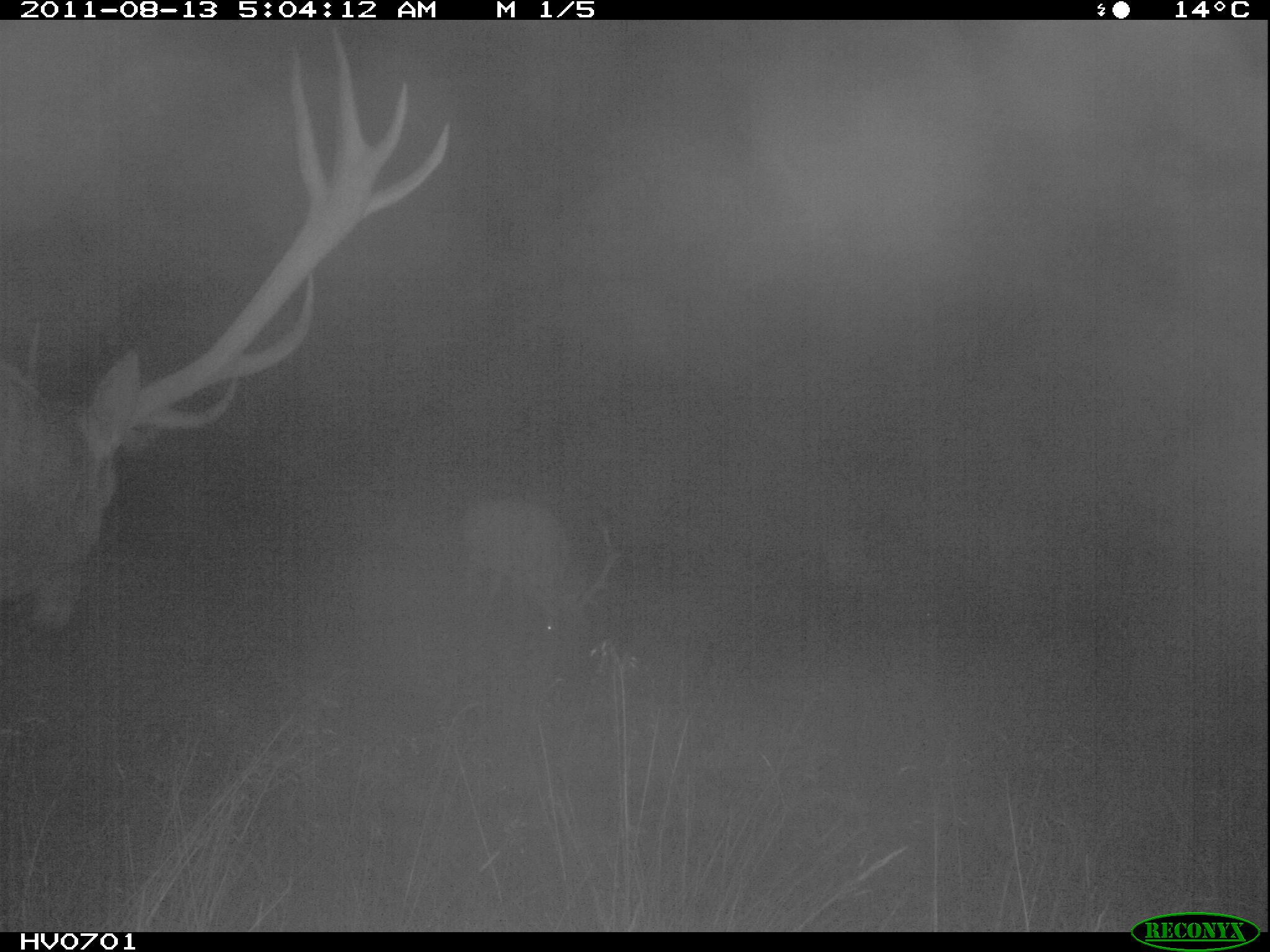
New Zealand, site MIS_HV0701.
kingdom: Animalia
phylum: Chordata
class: Mammalia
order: Artiodactyla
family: Cervidae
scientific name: Cervidae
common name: deer